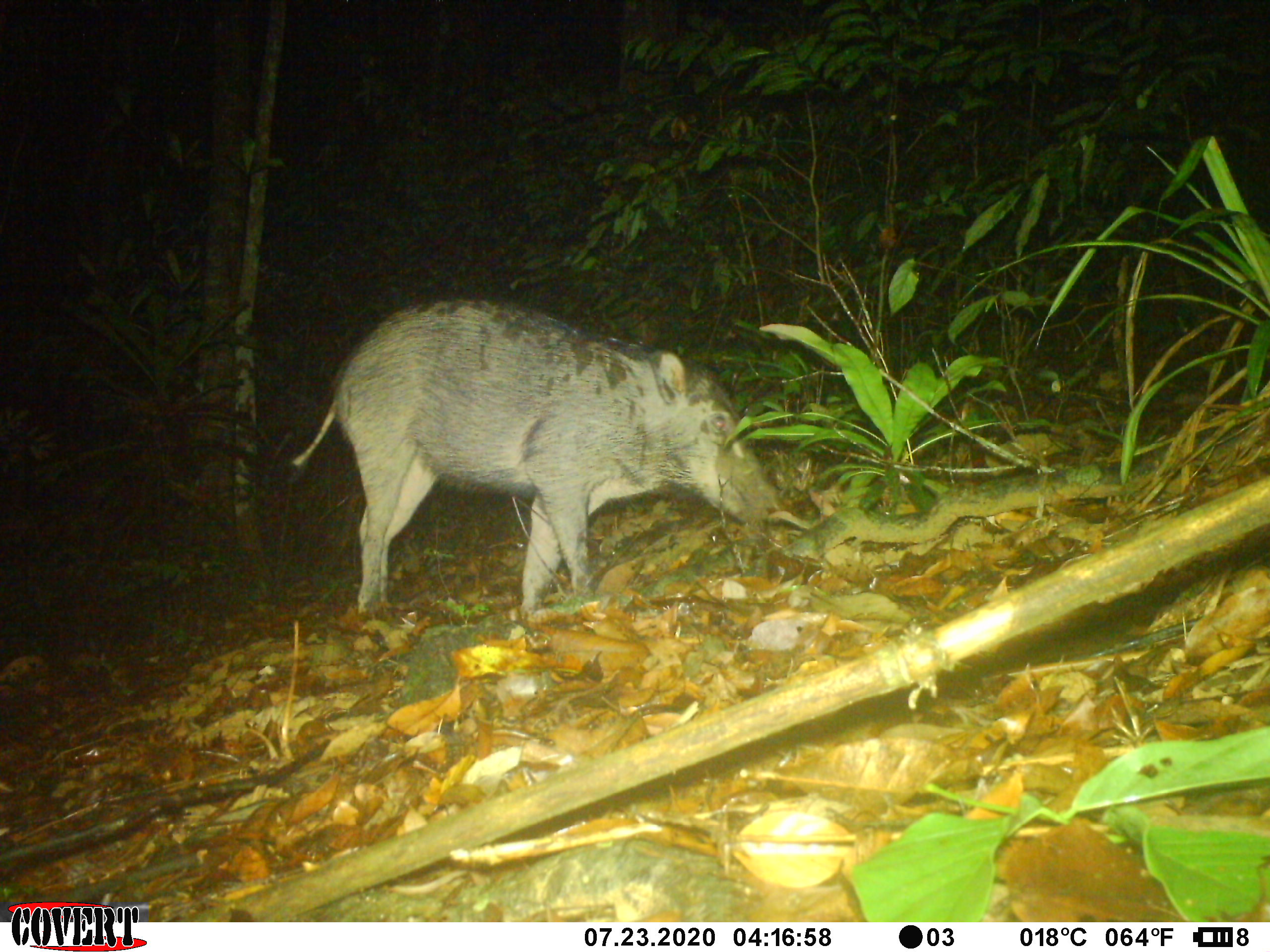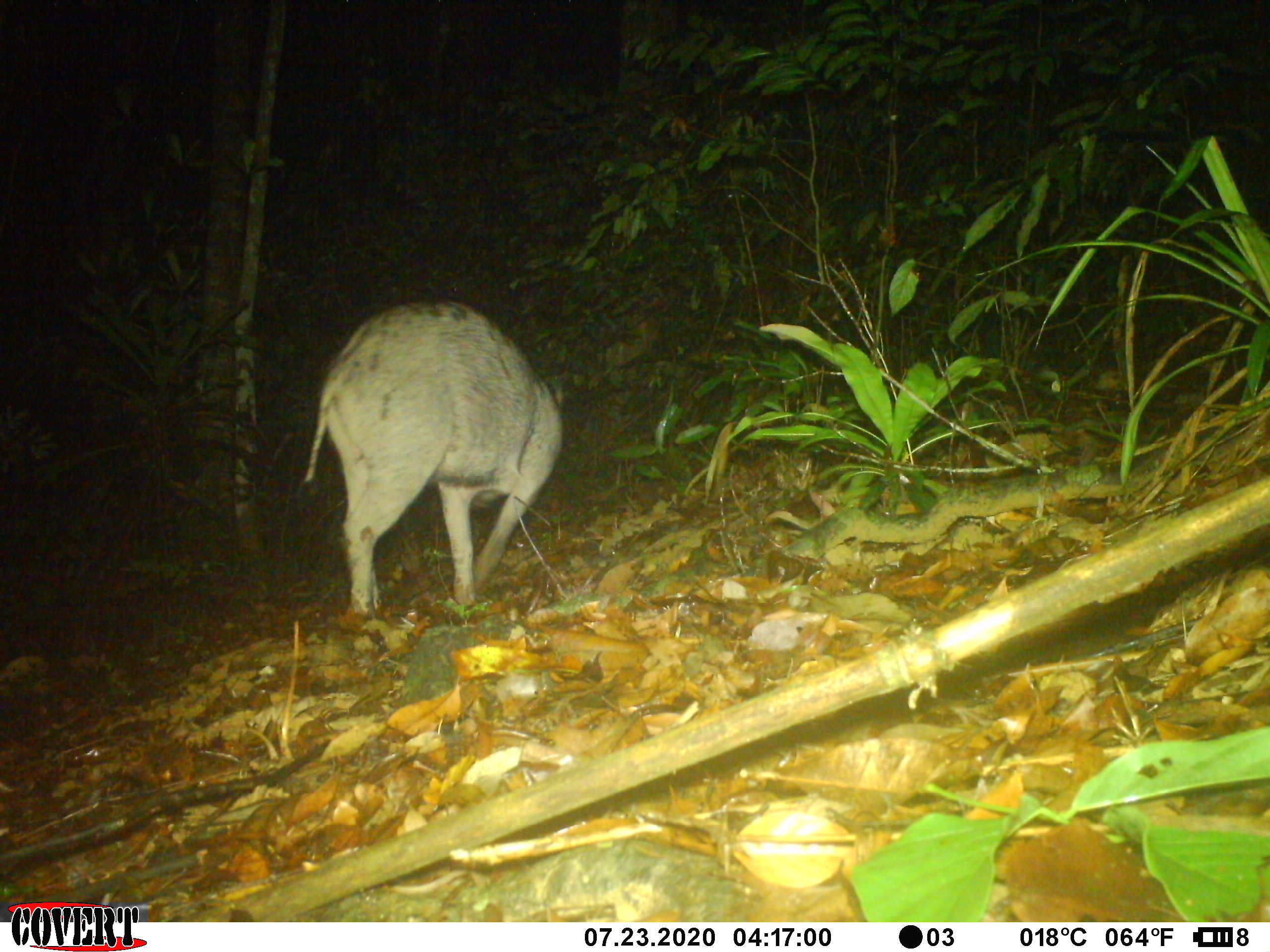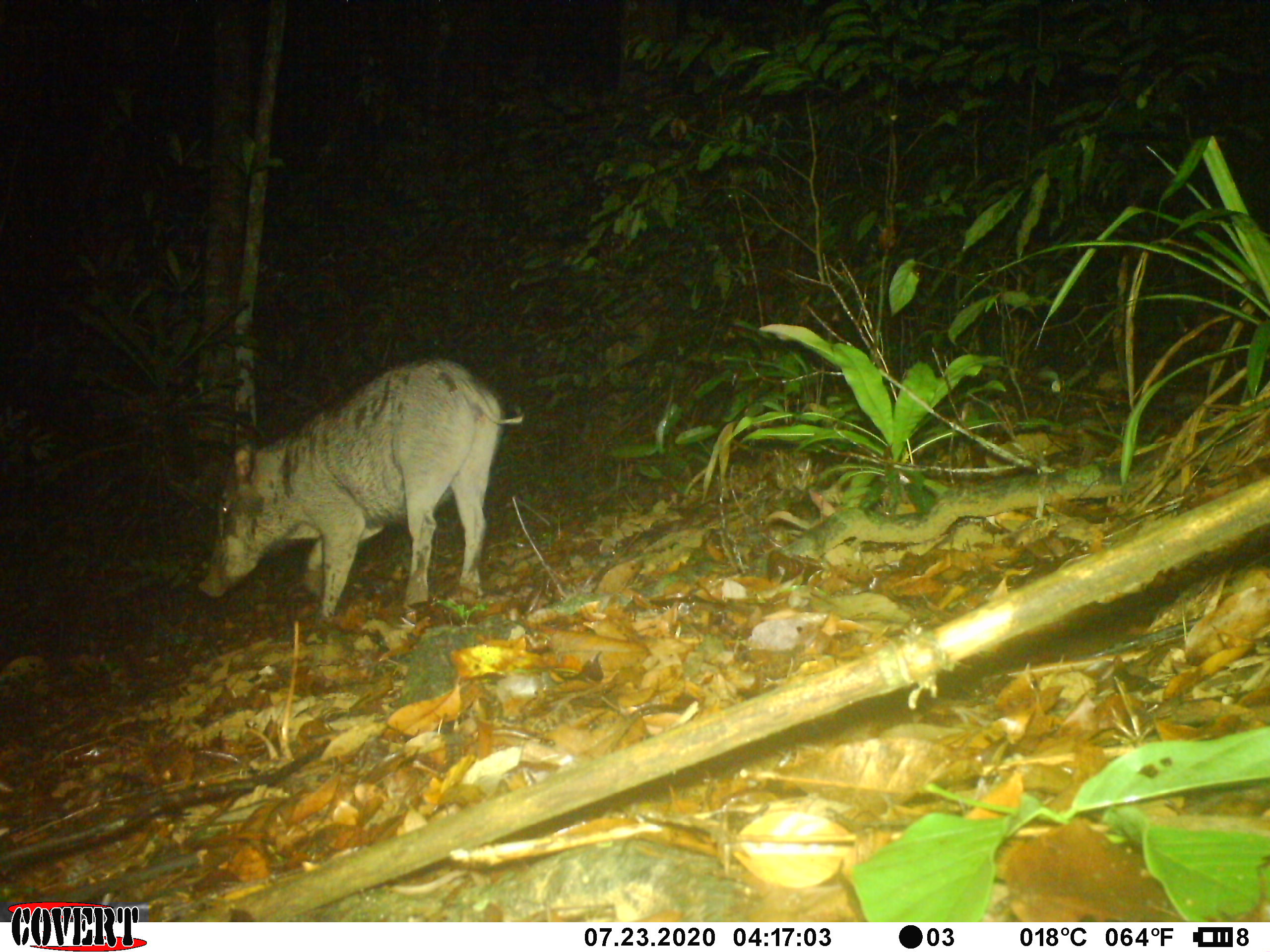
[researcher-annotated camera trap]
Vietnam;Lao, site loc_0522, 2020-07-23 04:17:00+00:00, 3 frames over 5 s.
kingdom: Animalia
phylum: Chordata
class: Mammalia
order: Artiodactyla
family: Suidae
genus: Sus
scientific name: Sus scrofa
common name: eurasian wild pig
Eurasian wild pig (Sus scrofa). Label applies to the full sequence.